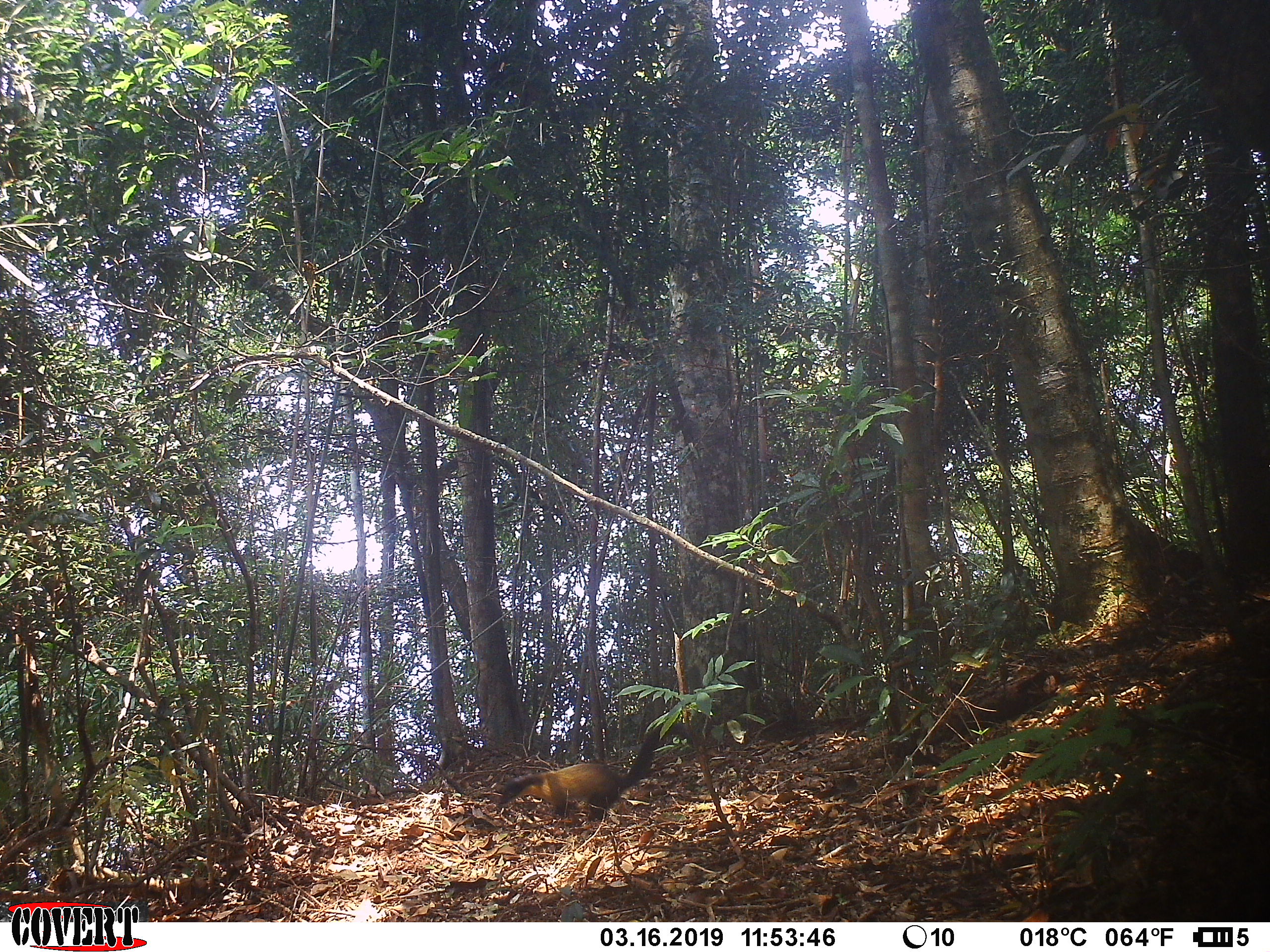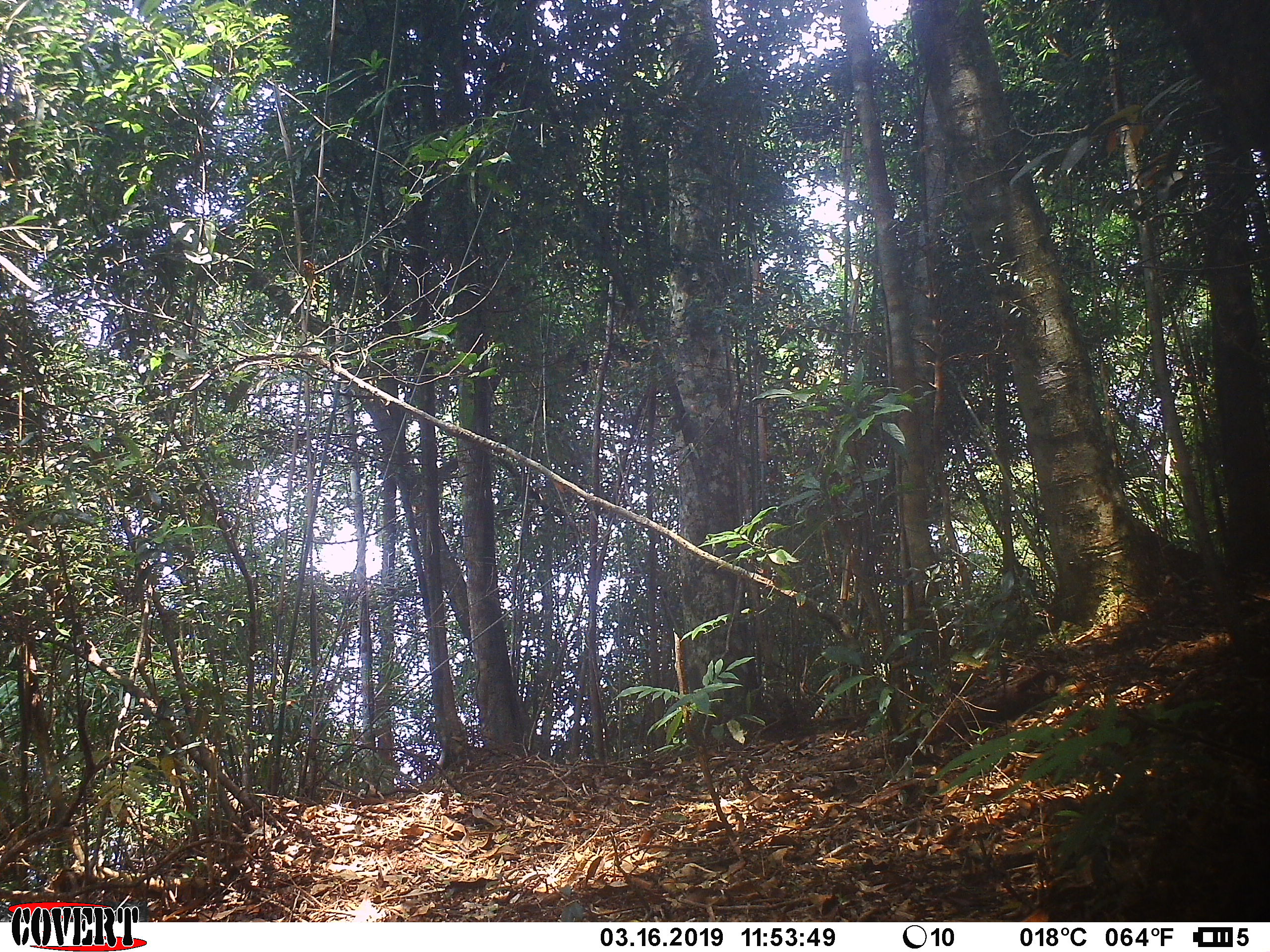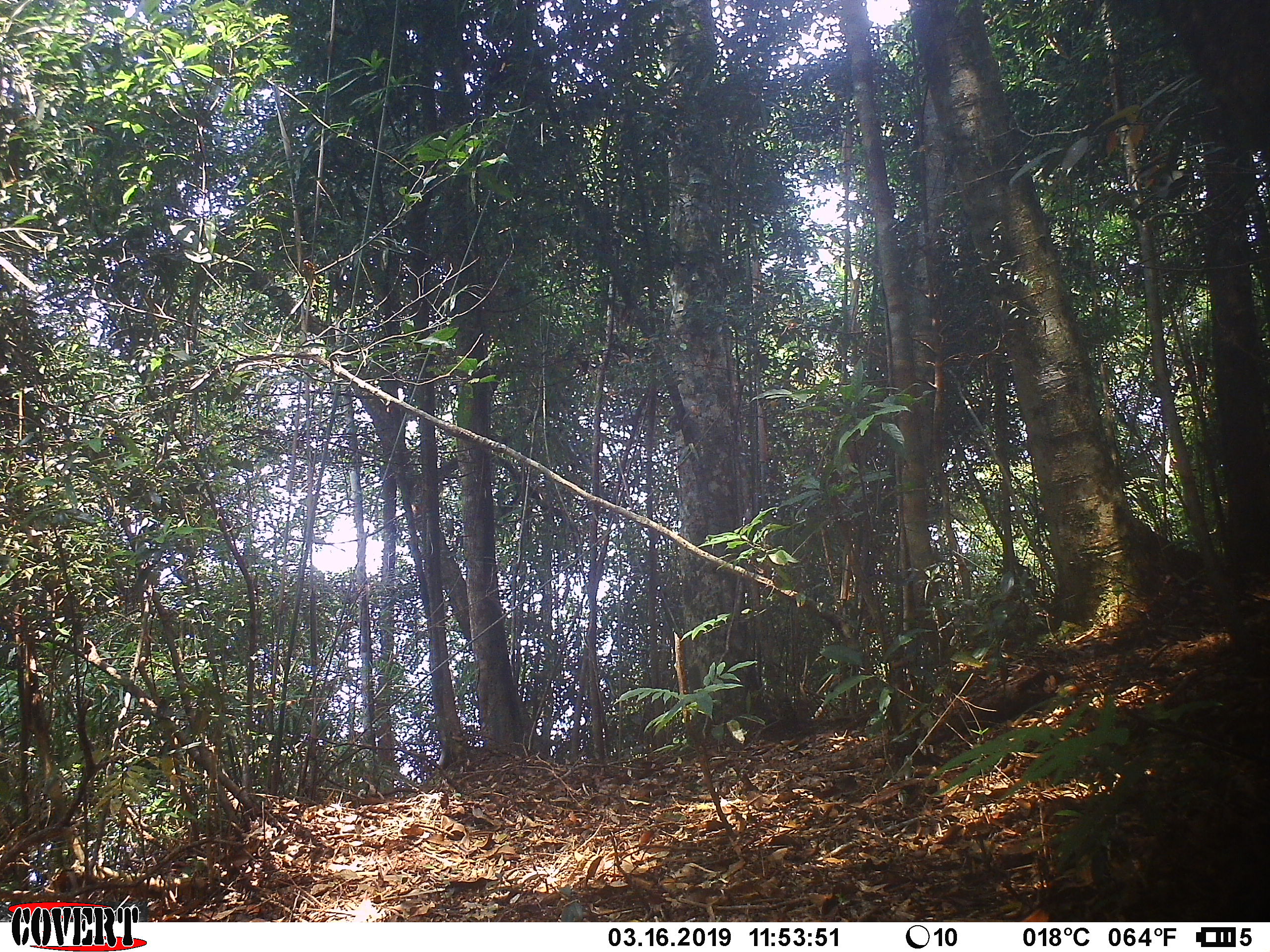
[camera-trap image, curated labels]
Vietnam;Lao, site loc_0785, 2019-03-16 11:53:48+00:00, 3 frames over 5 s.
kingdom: Animalia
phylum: Chordata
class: Mammalia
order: Carnivora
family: Mustelidae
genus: Martes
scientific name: Martes flavigula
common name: yellow-throated marten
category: yellow throated marten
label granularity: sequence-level